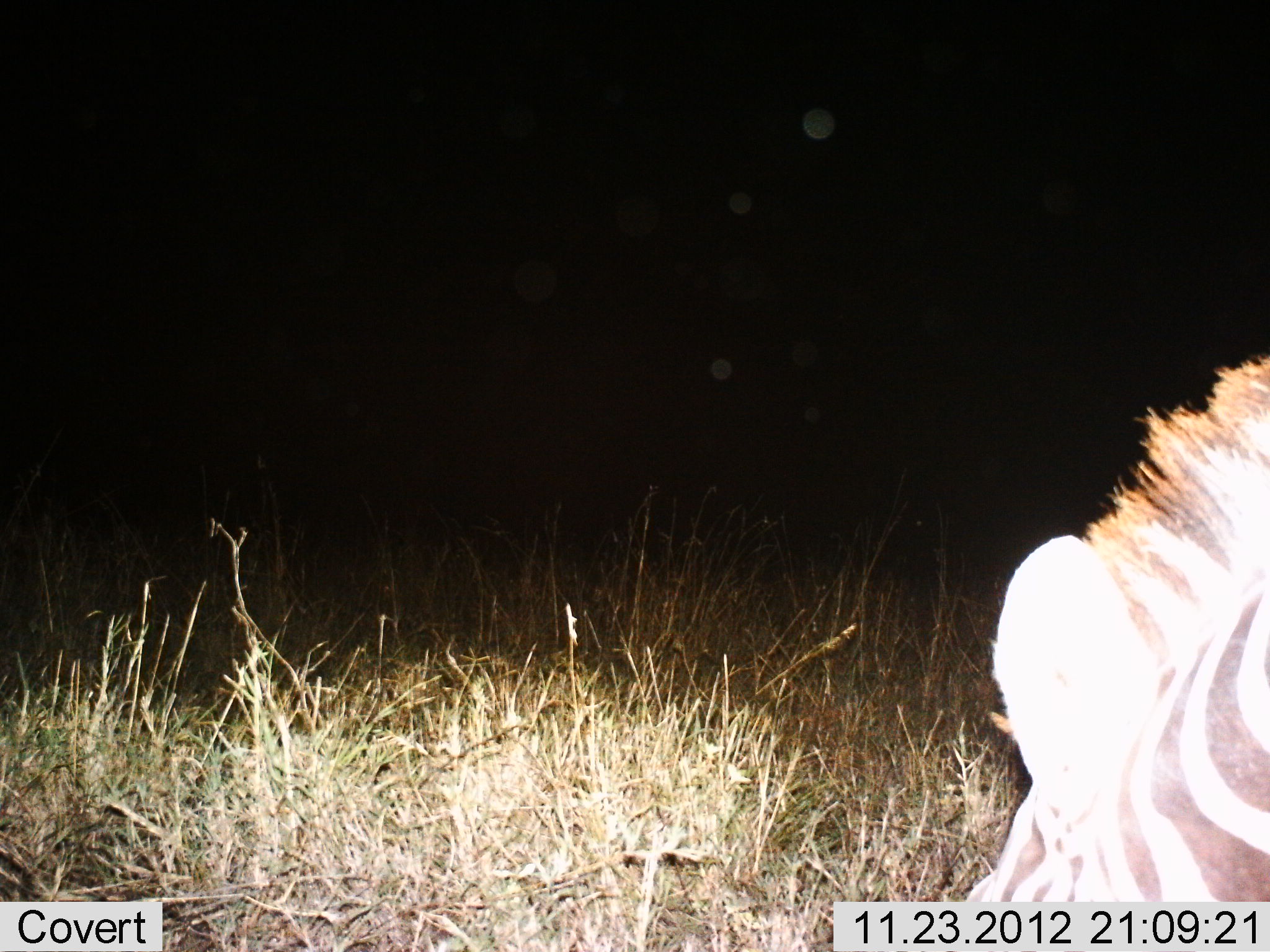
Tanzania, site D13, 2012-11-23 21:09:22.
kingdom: Animalia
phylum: Chordata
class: Mammalia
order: Perissodactyla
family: Equidae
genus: Equus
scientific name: Equus quagga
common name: plains zebra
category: zebra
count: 1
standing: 50%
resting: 0%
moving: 10%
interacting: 0%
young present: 0%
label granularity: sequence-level